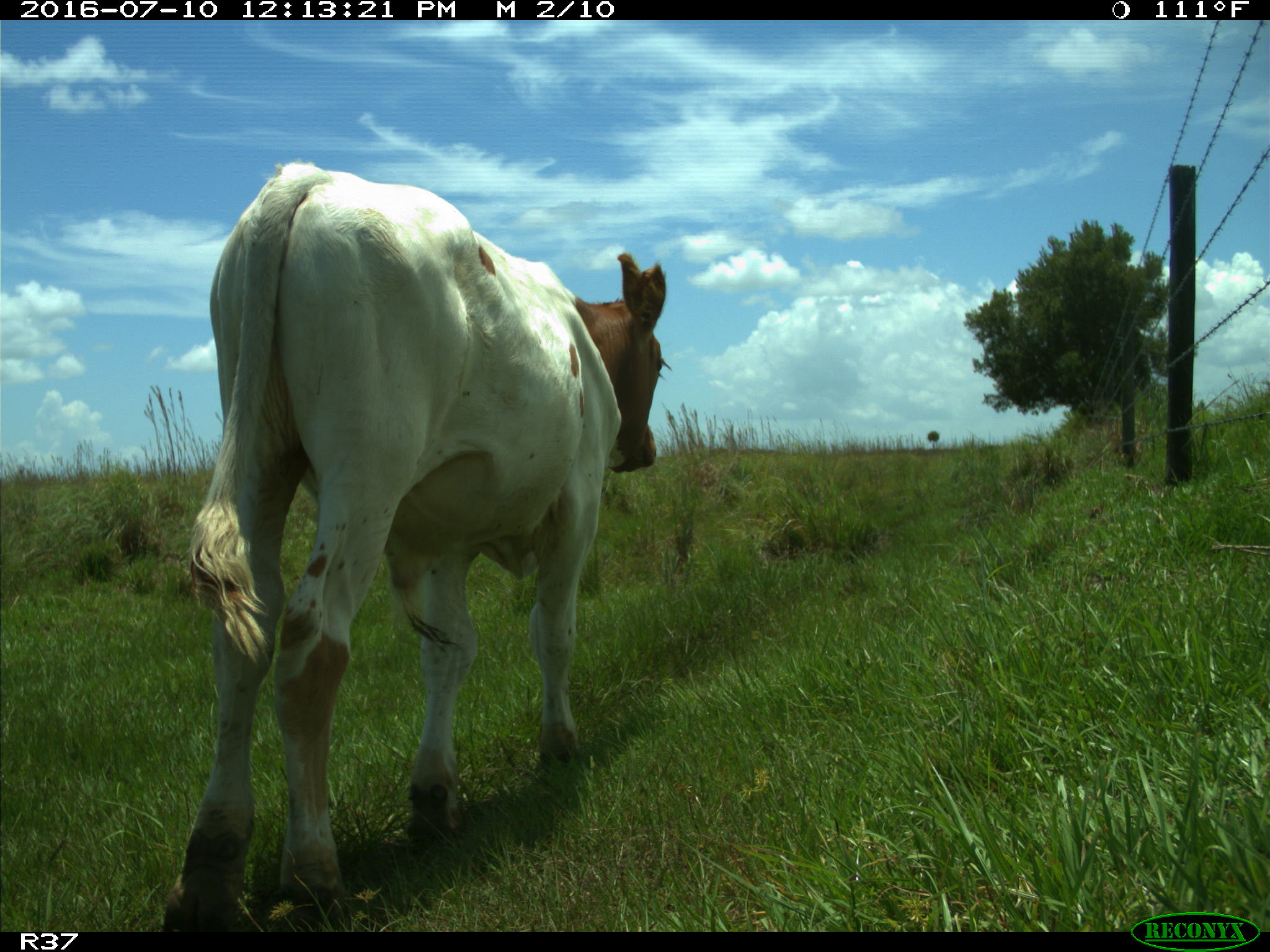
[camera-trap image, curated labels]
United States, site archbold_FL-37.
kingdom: Animalia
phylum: Chordata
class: Mammalia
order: Artiodactyla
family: Bovidae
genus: Bos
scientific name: Bos taurus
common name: domestic cow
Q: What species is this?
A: Bos taurus (domestic cow).